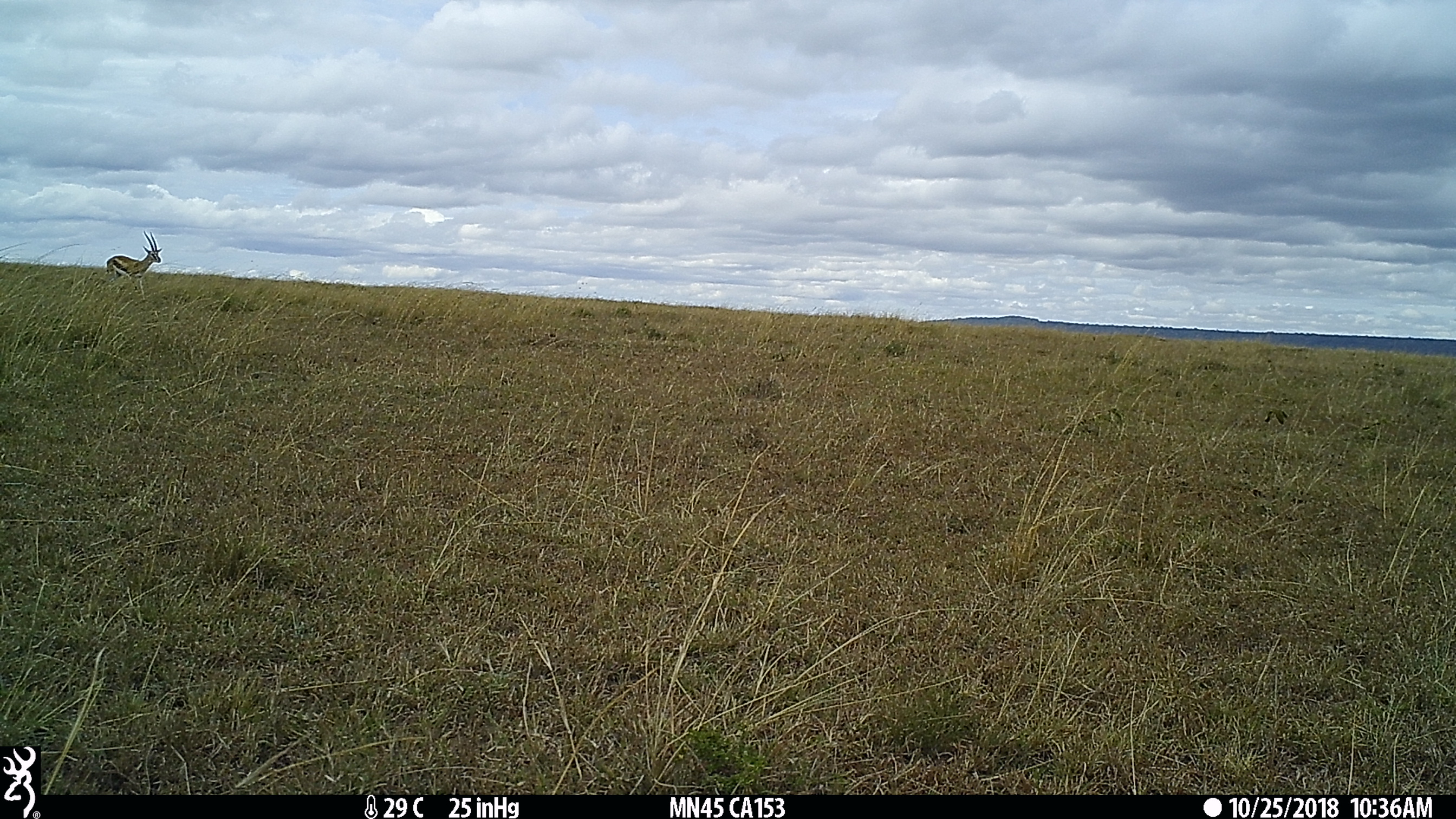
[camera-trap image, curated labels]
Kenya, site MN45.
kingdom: Animalia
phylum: Chordata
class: Mammalia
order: Artiodactyla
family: Bovidae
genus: Eudorcas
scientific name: Eudorcas thomsonii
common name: thomon's gazelle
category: gazelle thomsons